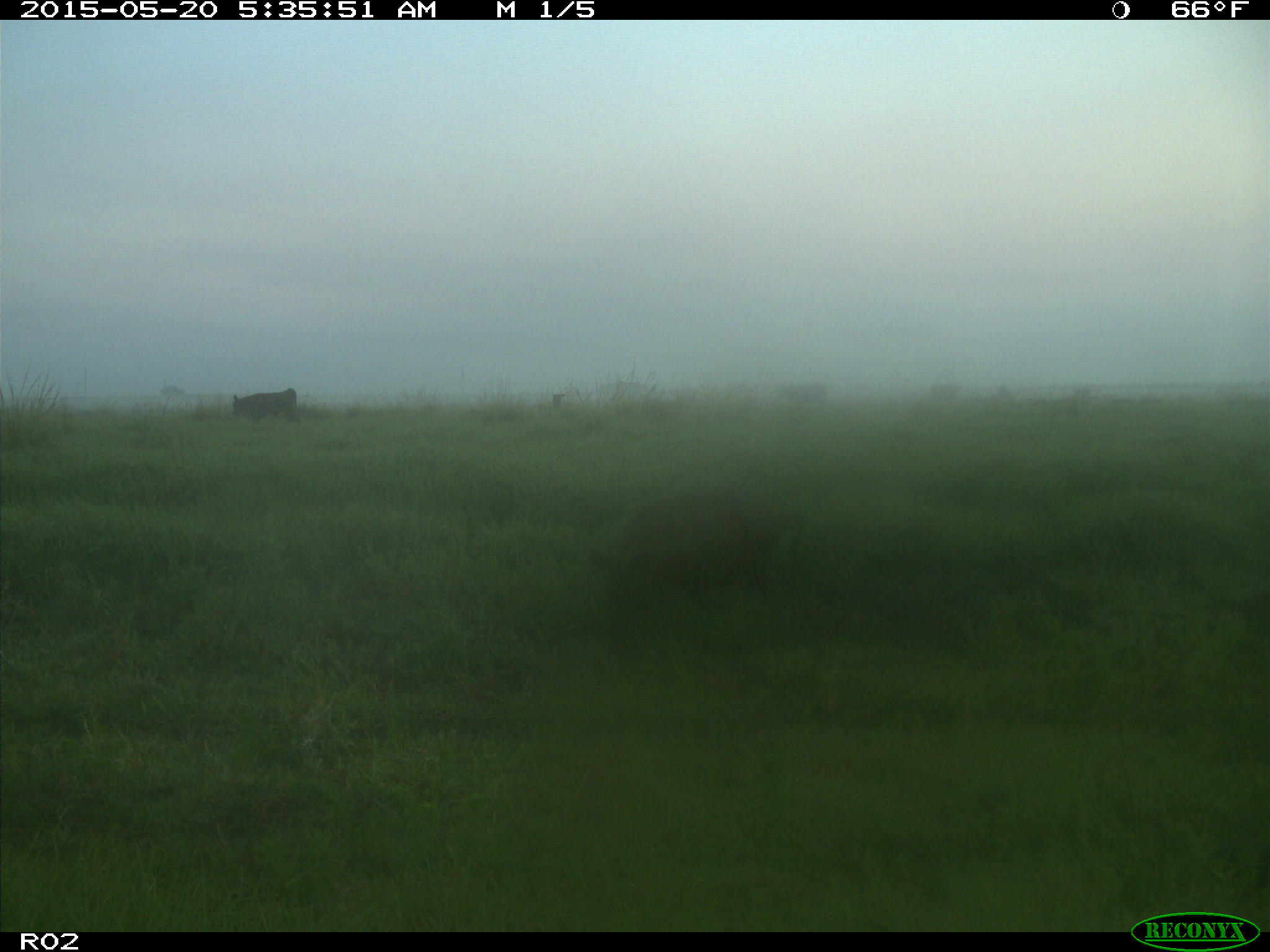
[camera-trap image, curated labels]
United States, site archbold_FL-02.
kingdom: Animalia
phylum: Chordata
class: Mammalia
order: Artiodactyla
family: Suidae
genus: Sus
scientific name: Sus scrofa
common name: wild boar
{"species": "Sus scrofa (wild boar)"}